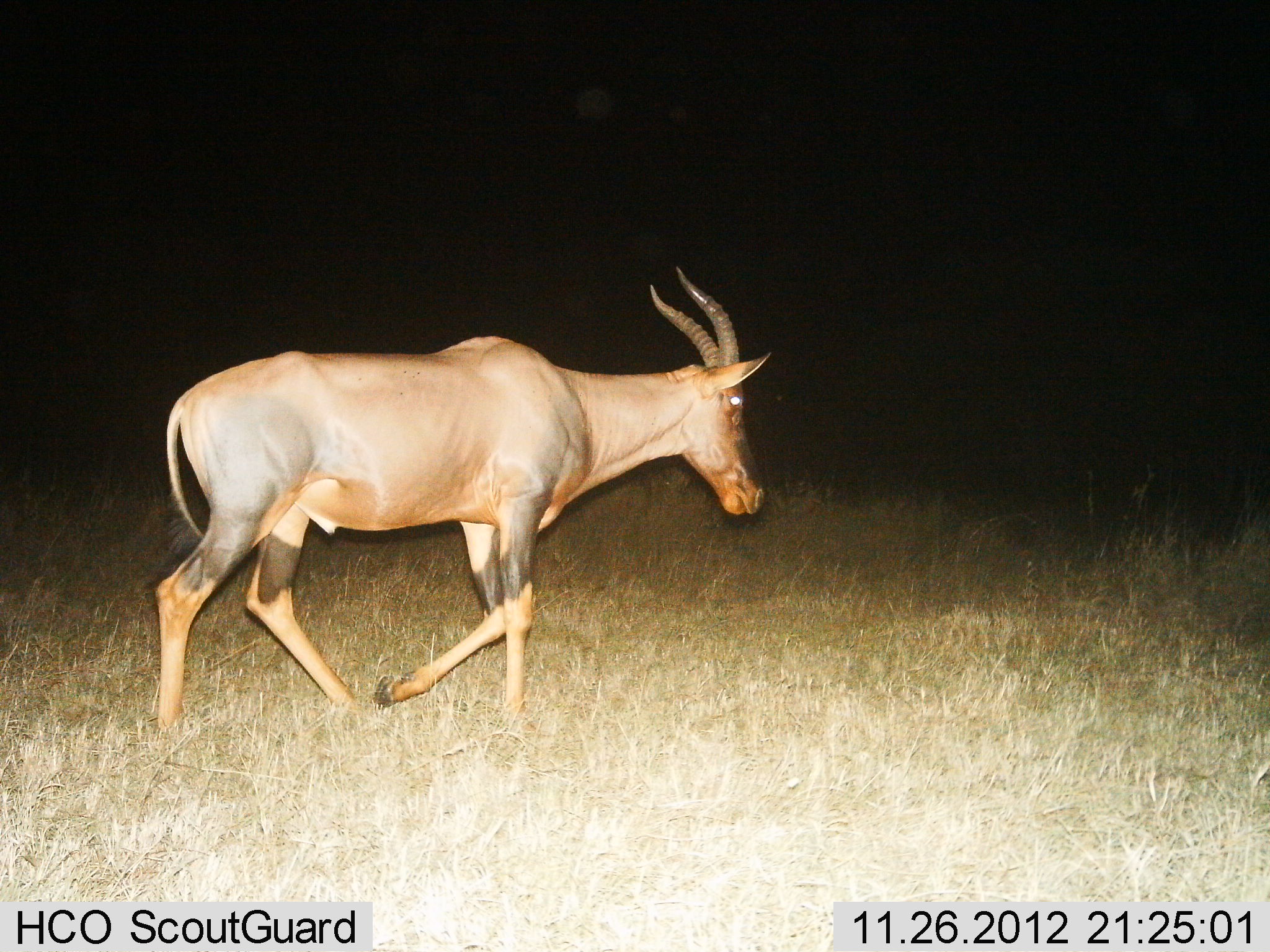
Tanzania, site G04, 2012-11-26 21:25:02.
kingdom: Animalia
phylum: Chordata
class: Mammalia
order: Artiodactyla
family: Bovidae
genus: Damaliscus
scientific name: Damaliscus lunatus jimela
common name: topi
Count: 1.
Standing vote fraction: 7%.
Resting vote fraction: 0%.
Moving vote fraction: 97%.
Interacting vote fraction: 0%.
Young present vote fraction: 0%.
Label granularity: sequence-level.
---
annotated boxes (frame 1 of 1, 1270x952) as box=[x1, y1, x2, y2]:
animal: box=[154, 266, 767, 729]